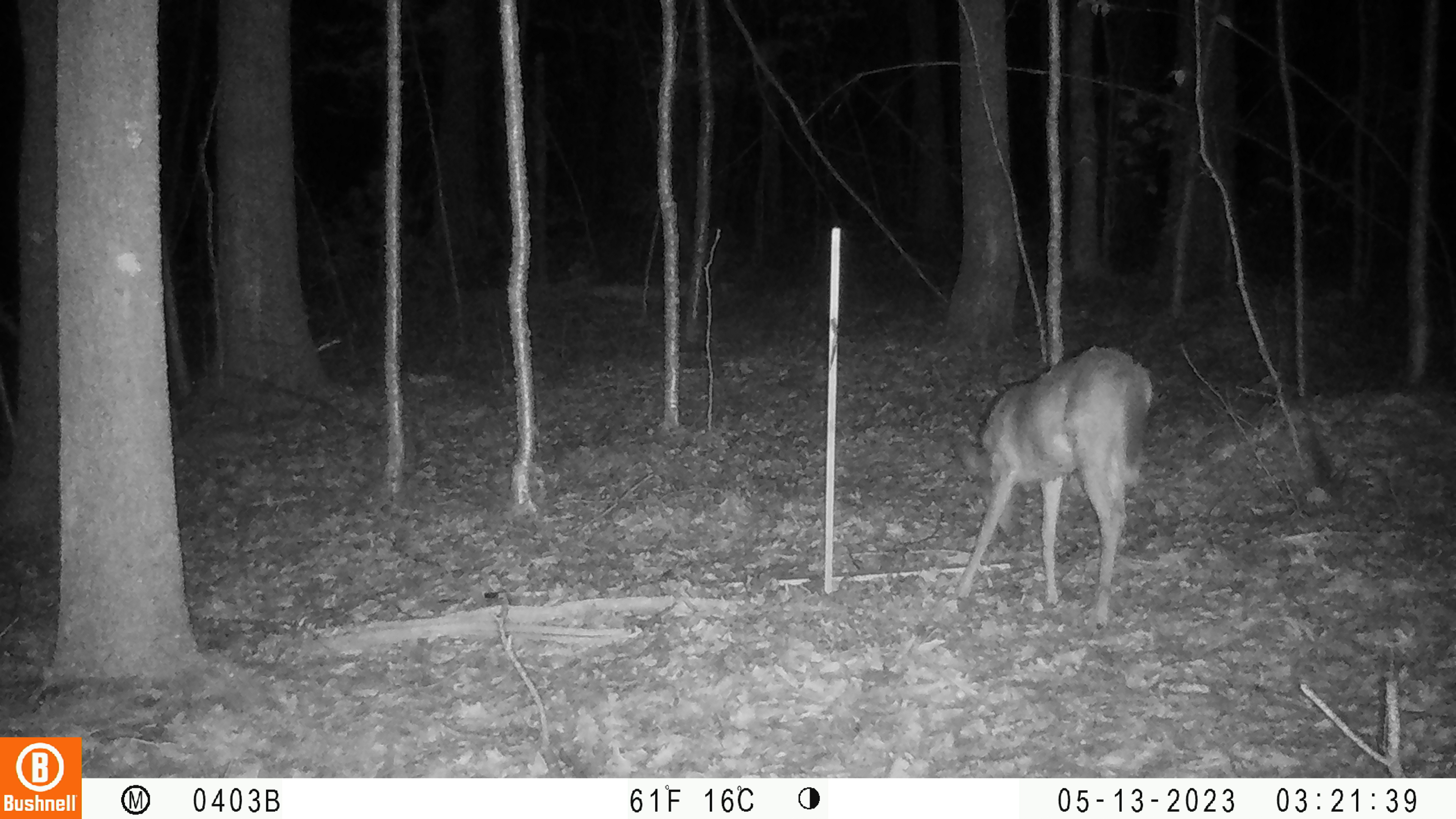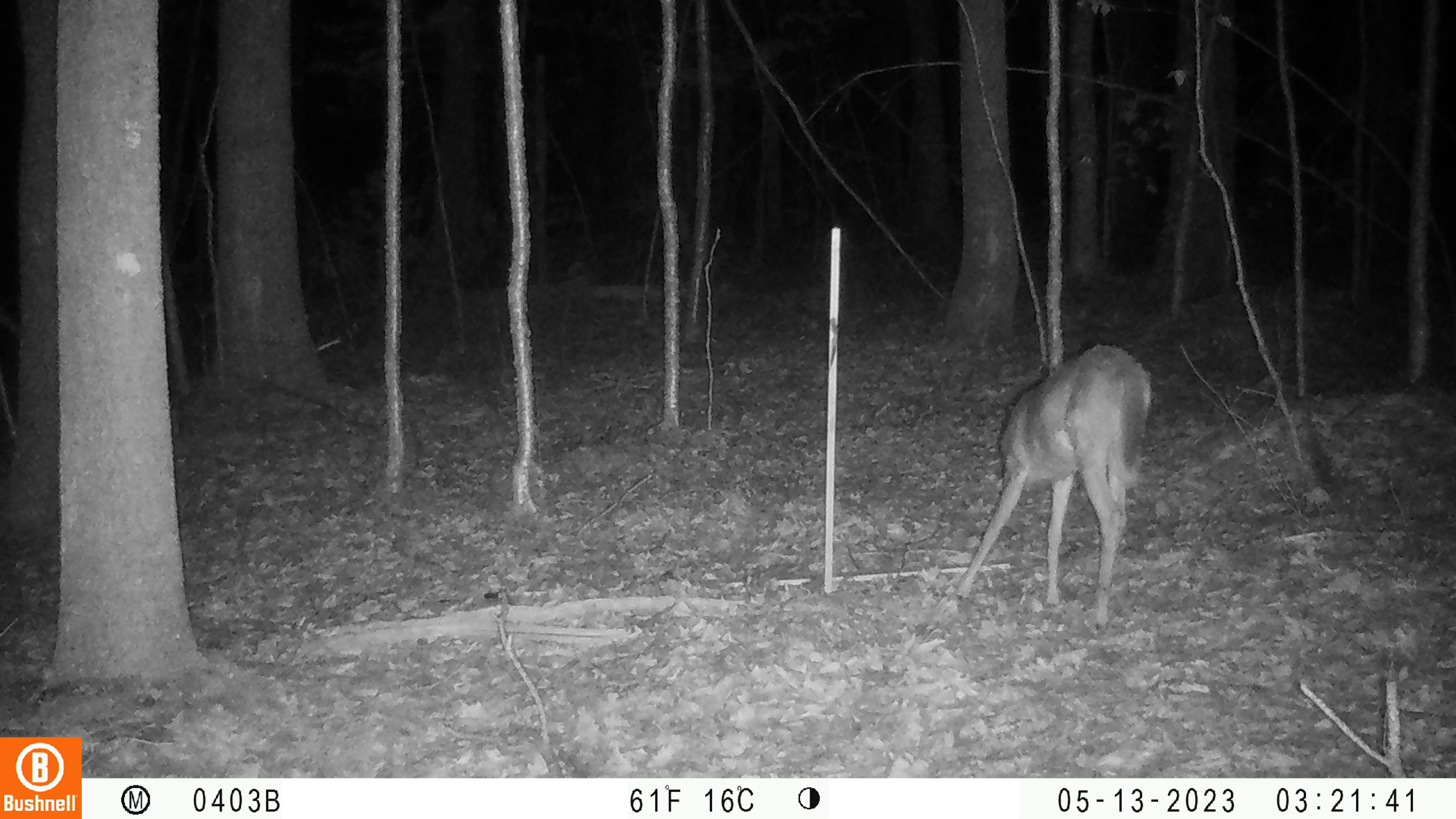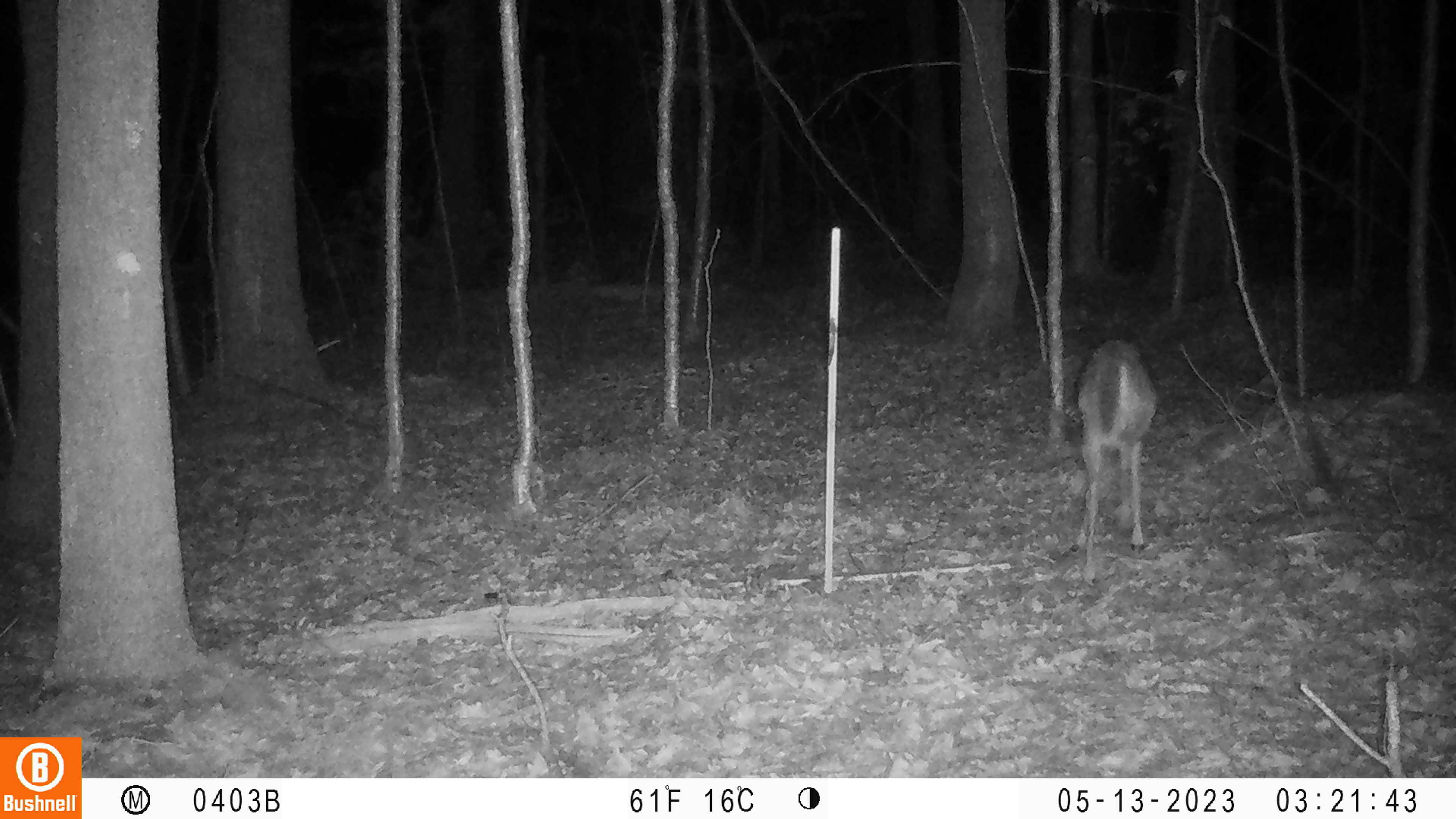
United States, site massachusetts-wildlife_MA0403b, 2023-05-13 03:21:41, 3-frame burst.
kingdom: Animalia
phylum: Chordata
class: Mammalia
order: Artiodactyla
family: Cervidae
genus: Odocoileus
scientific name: Odocoileus virginianus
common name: white-tailed deer